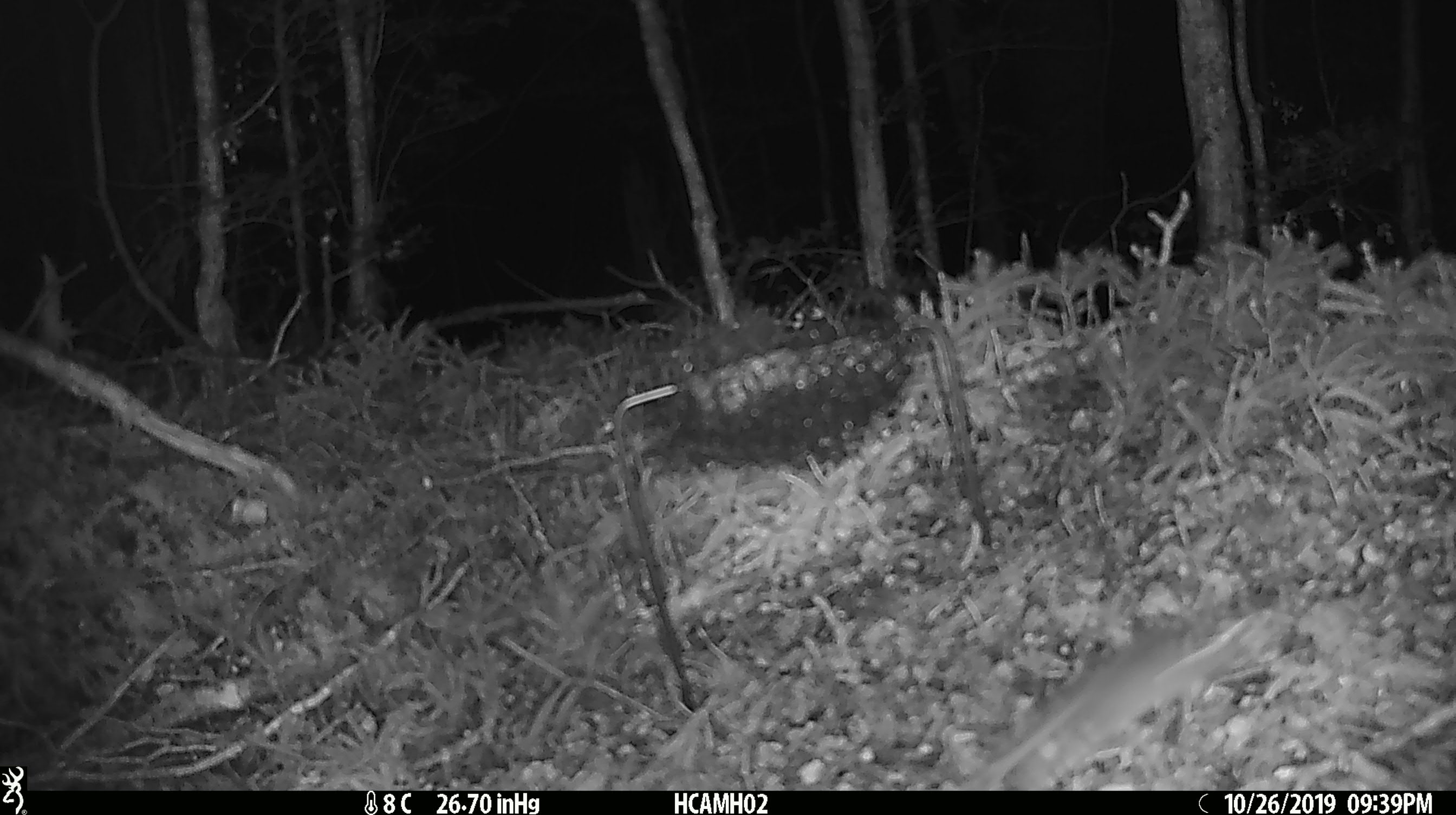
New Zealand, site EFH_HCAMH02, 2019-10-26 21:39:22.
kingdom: Animalia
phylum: Chordata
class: Mammalia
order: Rodentia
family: Muridae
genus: Mus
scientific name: Mus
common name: mouse